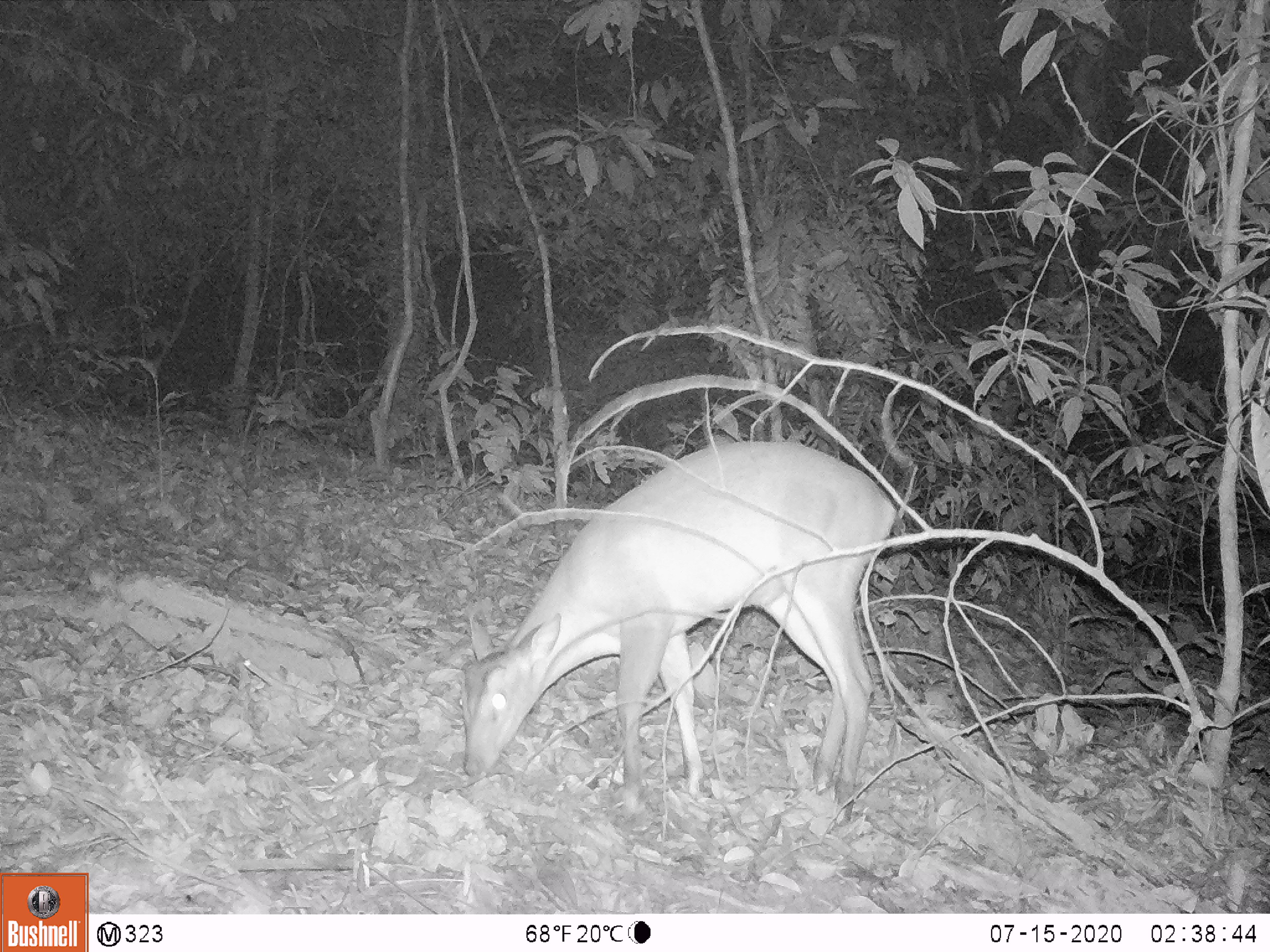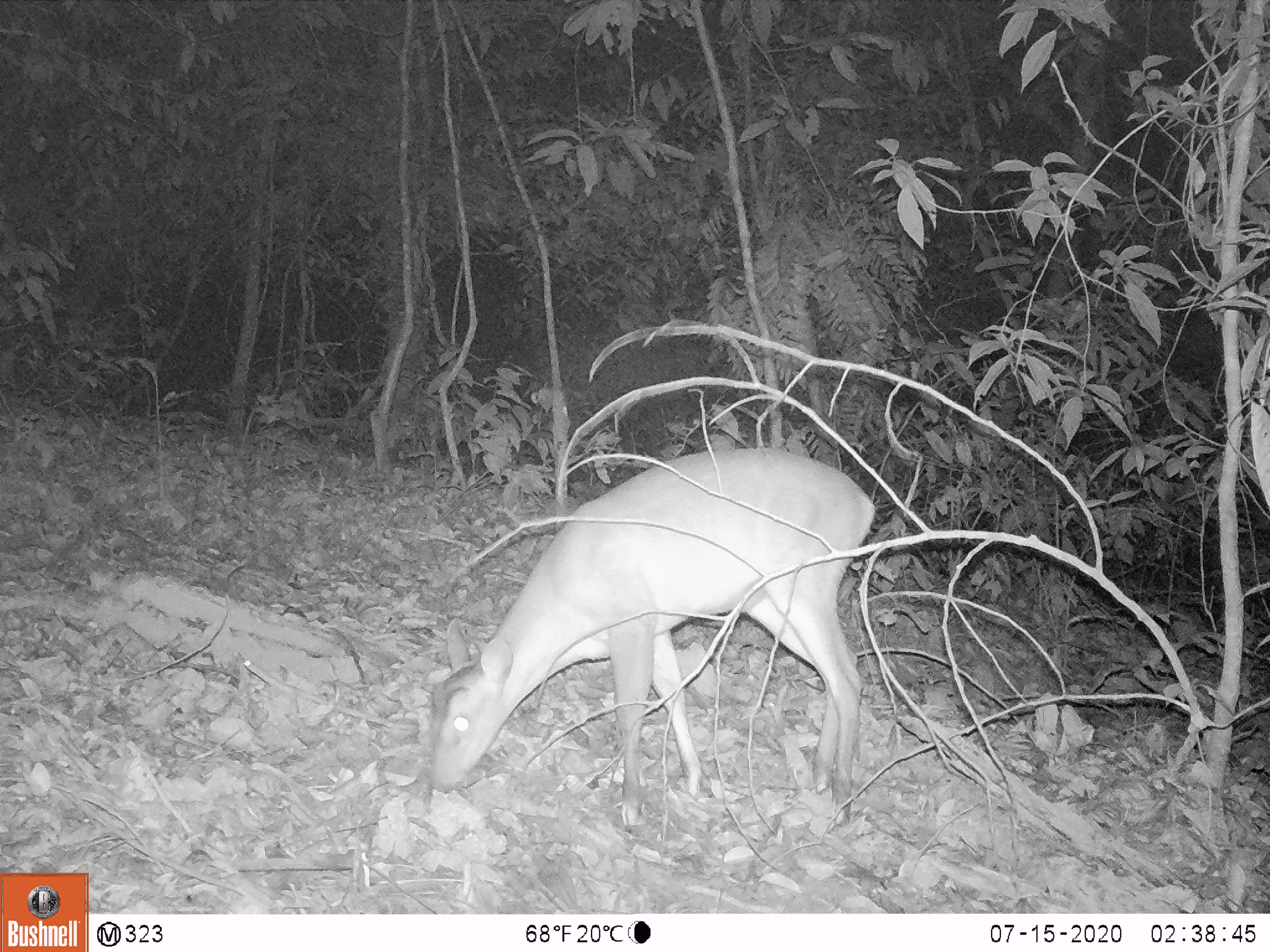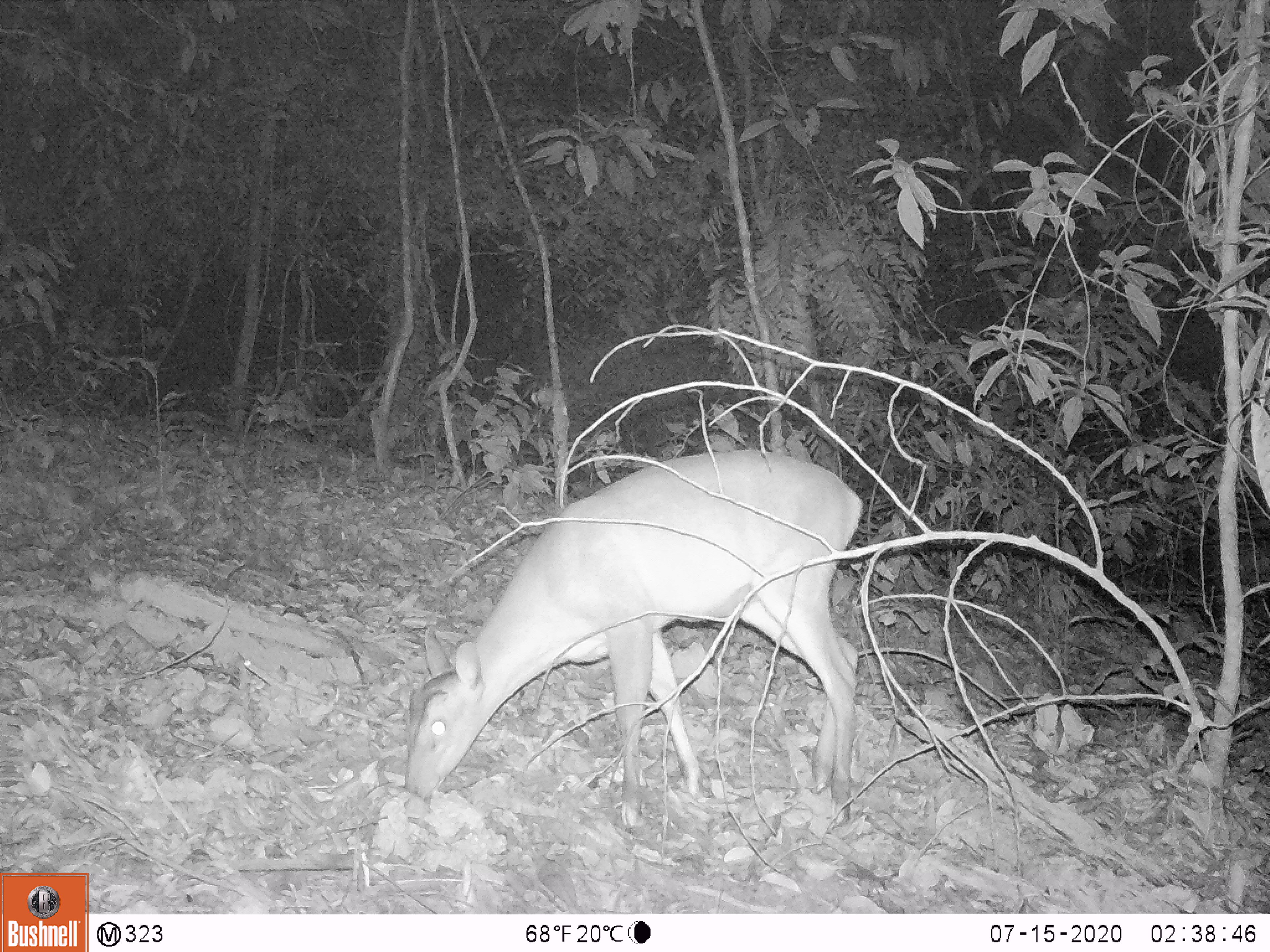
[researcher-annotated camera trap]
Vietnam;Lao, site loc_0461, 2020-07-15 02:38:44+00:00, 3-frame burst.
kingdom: Animalia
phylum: Chordata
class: Mammalia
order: Artiodactyla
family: Cervidae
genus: Muntiacus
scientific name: Muntiacus vuquangensis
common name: large-antlered muntjac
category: large antlered muntjac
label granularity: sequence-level